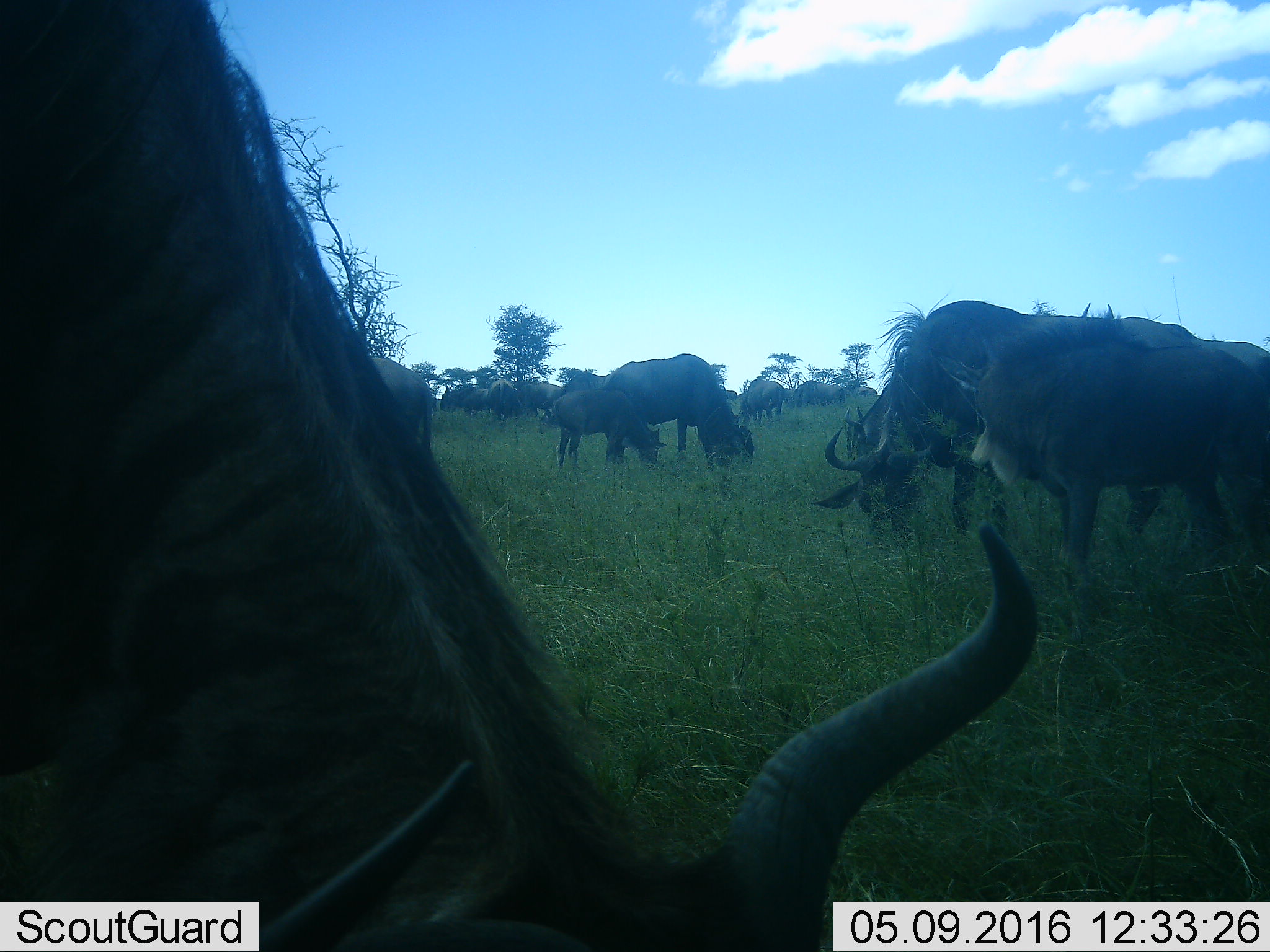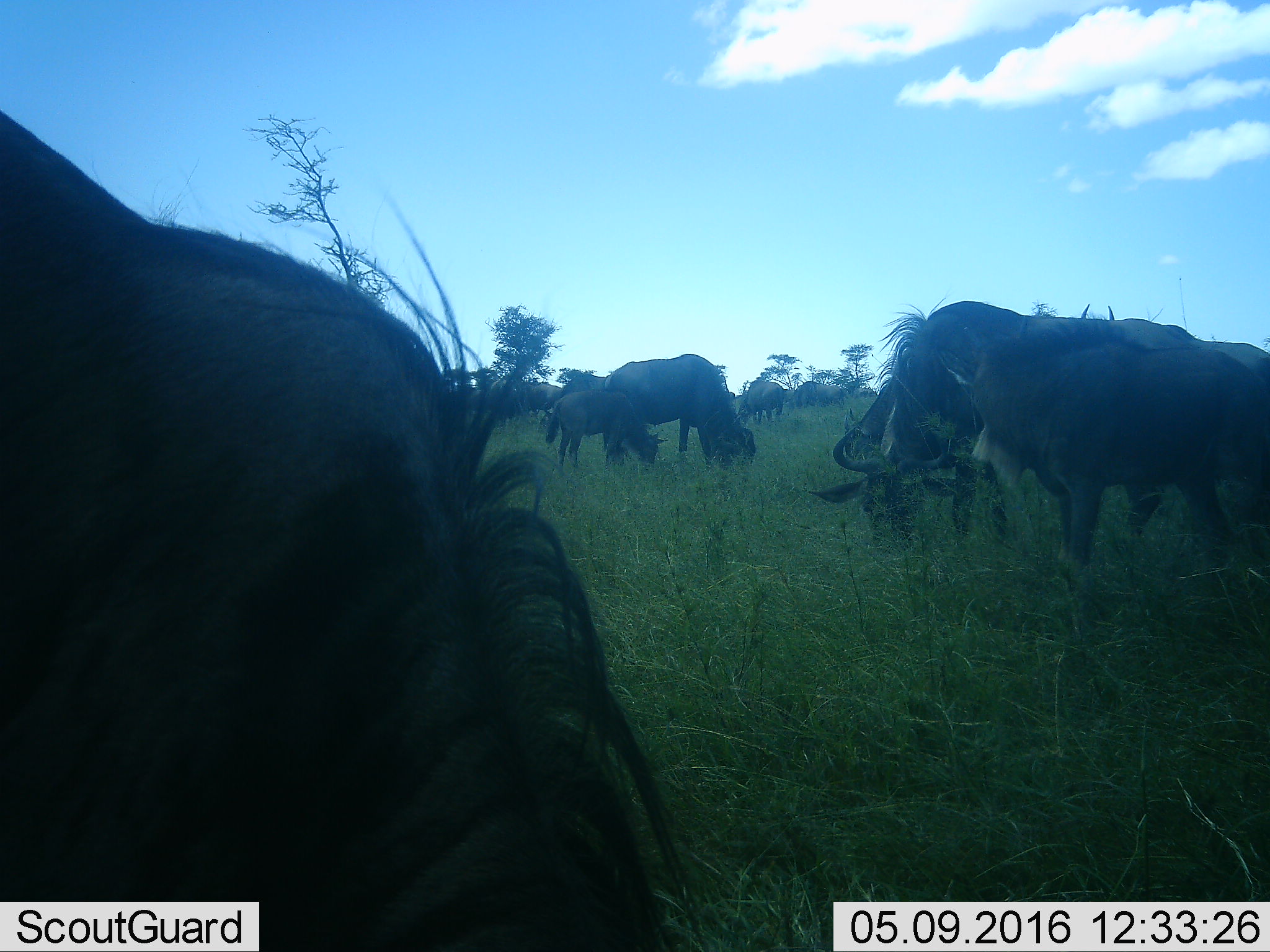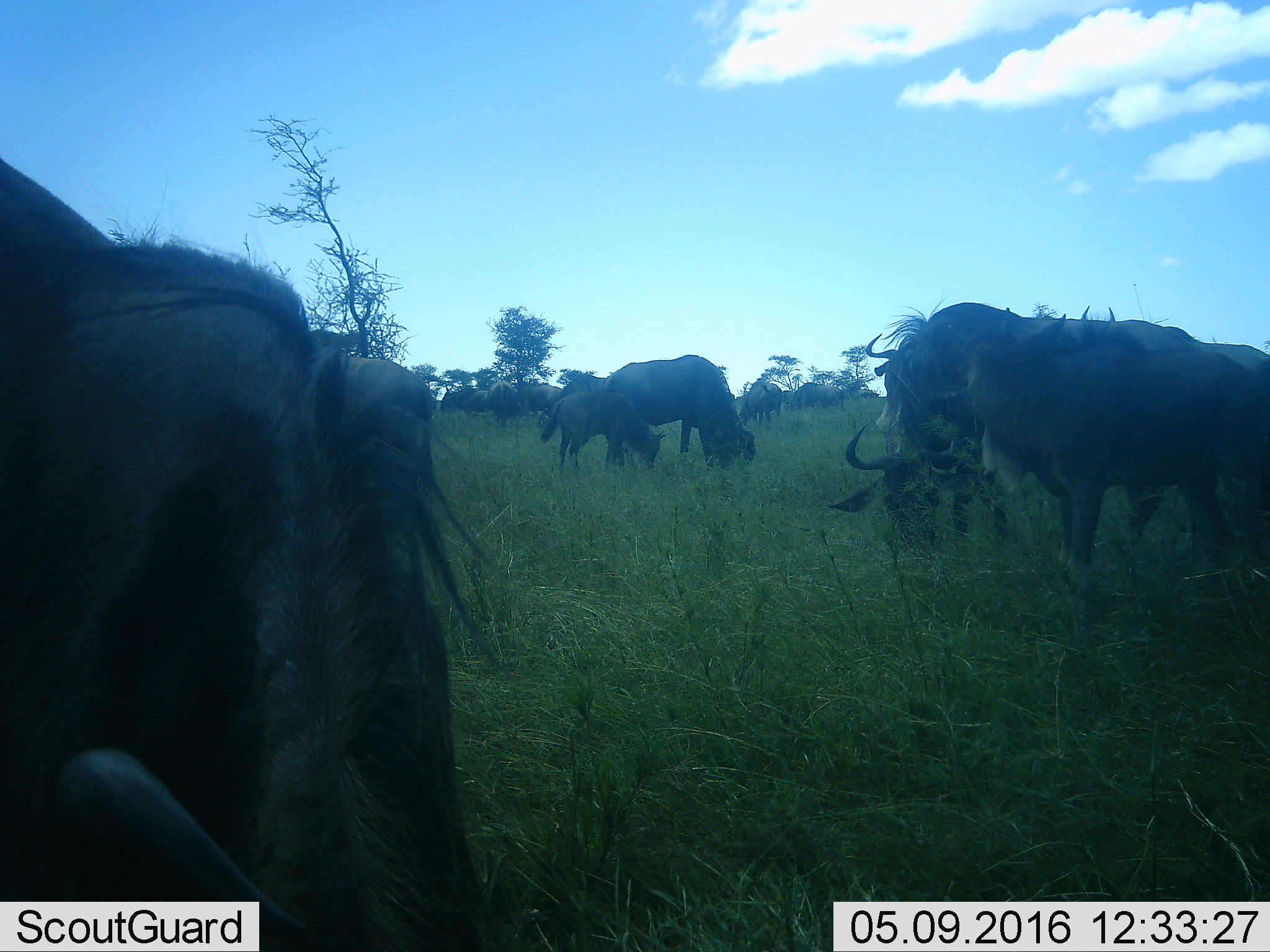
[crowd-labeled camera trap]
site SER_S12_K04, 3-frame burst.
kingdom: Animalia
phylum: Chordata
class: Mammalia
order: Artiodactyla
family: Bovidae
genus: Connochaetes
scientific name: Connochaetes taurinus taurinus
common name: blue wildebeest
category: wildebeestblue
Wildebeestblue (blue wildebeest) (Connochaetes taurinus taurinus), count 11-50. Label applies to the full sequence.